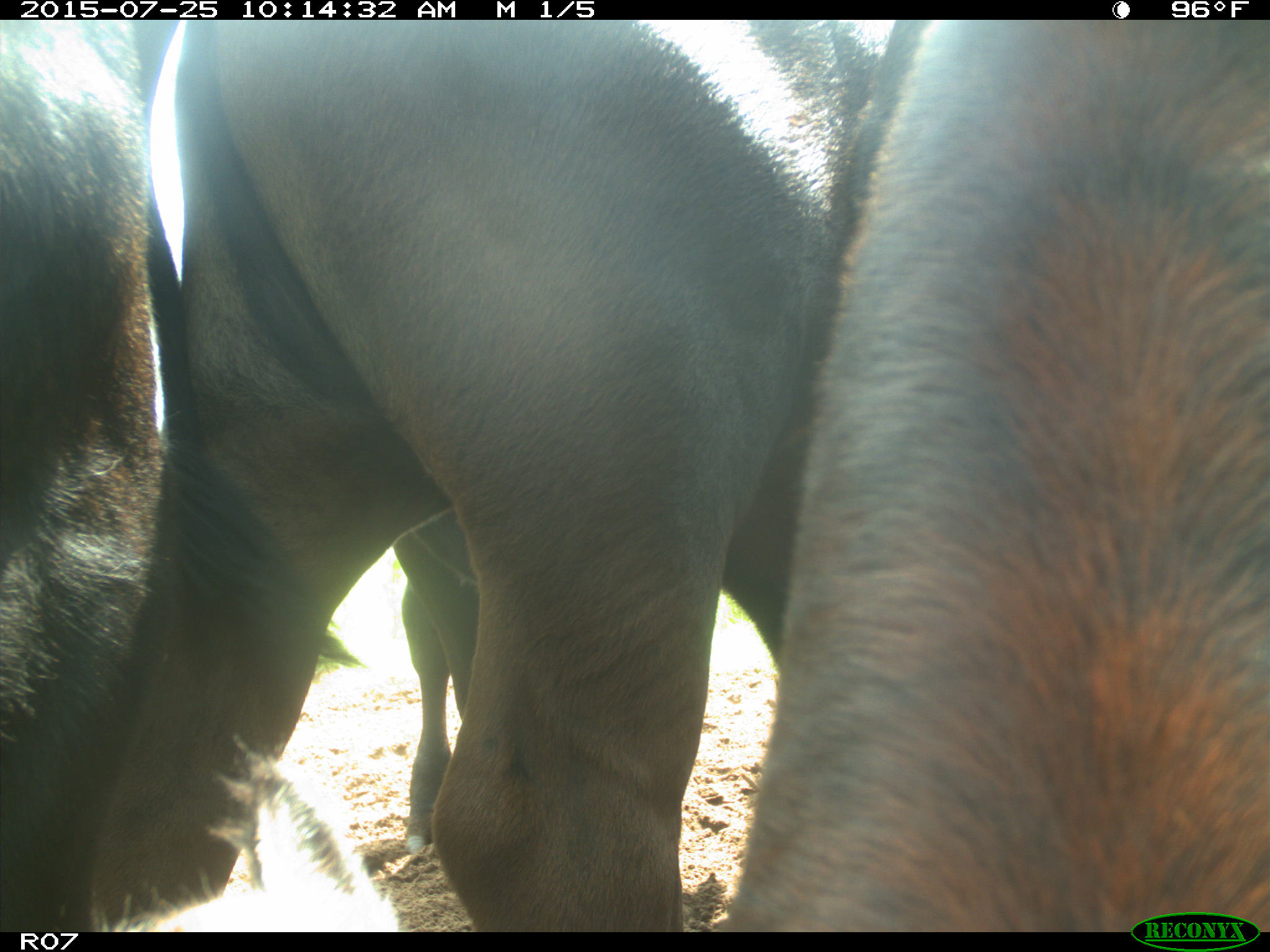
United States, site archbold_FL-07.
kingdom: Animalia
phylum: Chordata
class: Mammalia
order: Artiodactyla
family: Bovidae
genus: Bos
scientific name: Bos taurus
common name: domestic cow